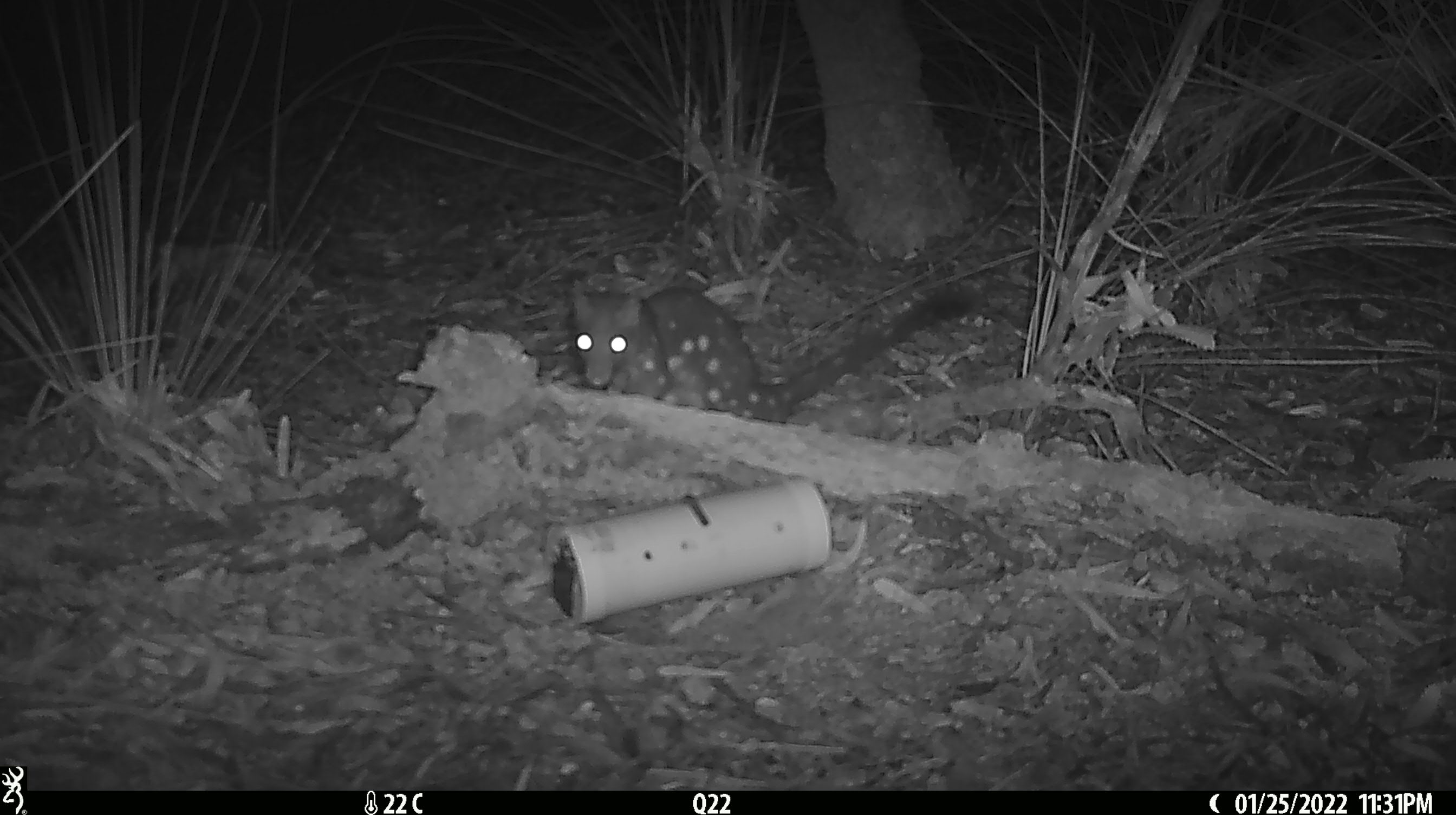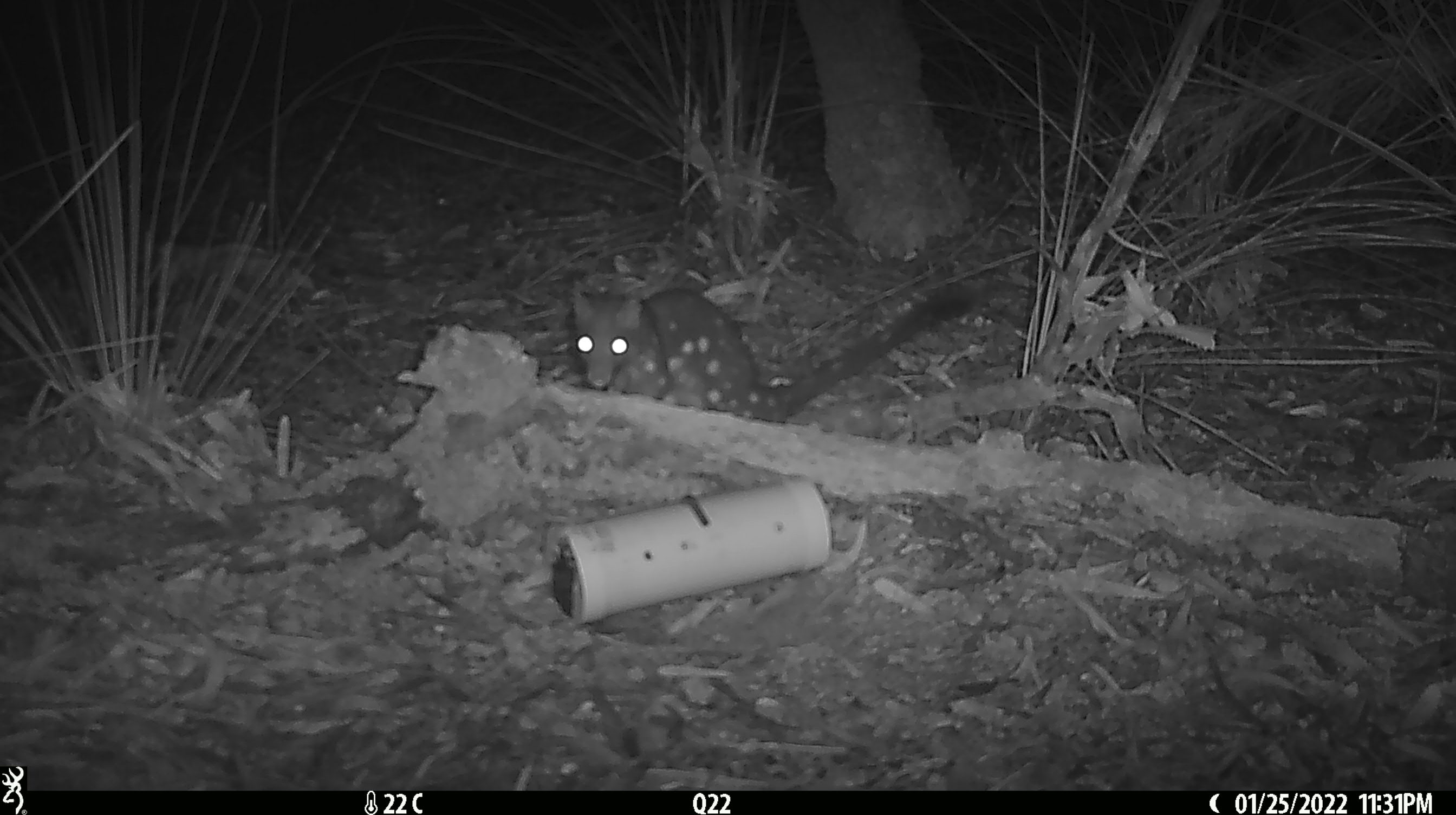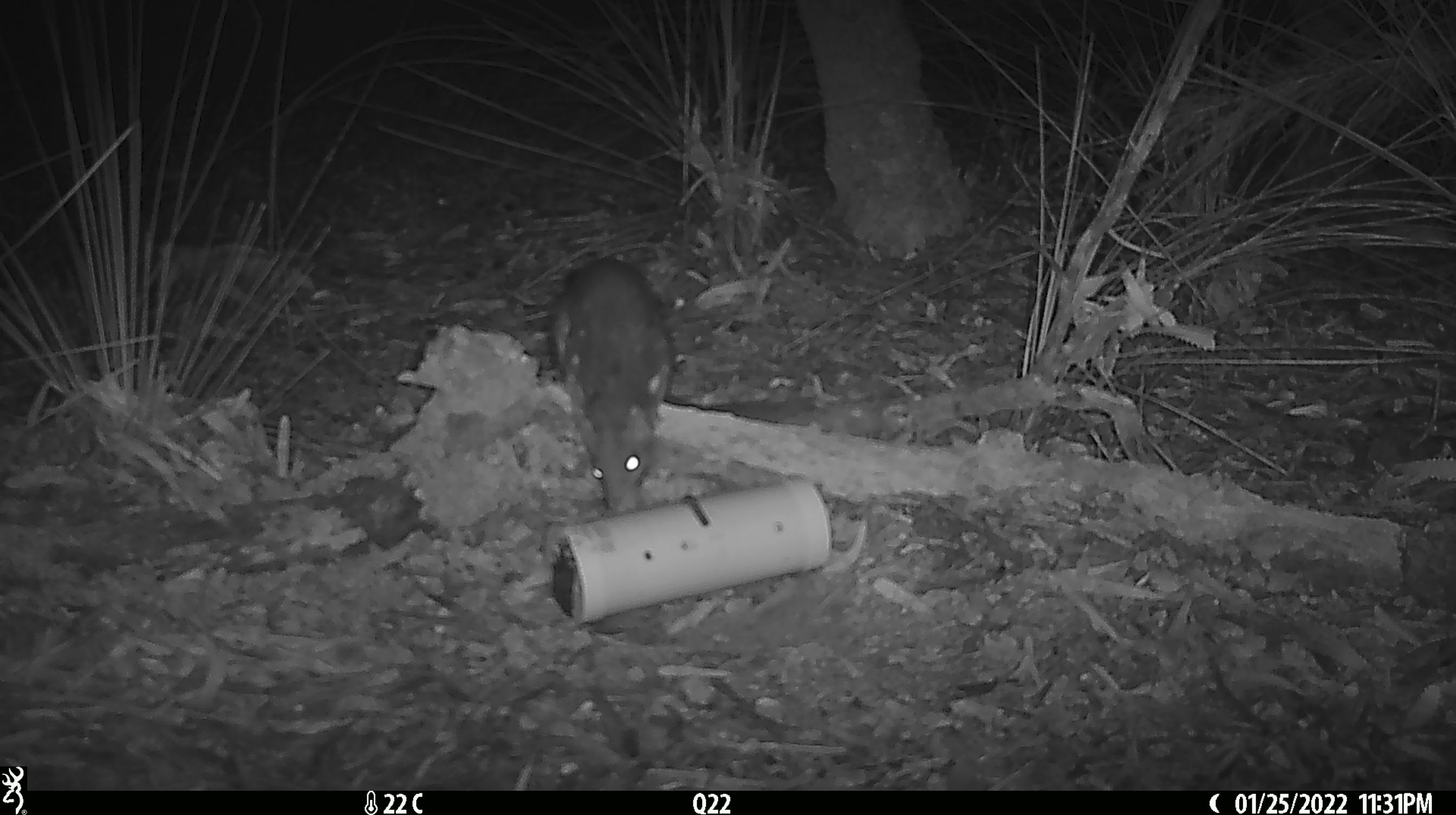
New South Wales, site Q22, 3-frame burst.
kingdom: Animalia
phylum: Chordata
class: Mammalia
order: Dasyuromorphia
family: Dasyuridae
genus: Dasyurus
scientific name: Dasyurus maculatus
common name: spotted-tailed quoll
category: quoll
Quoll (spotted-tailed quoll) (Dasyurus maculatus).